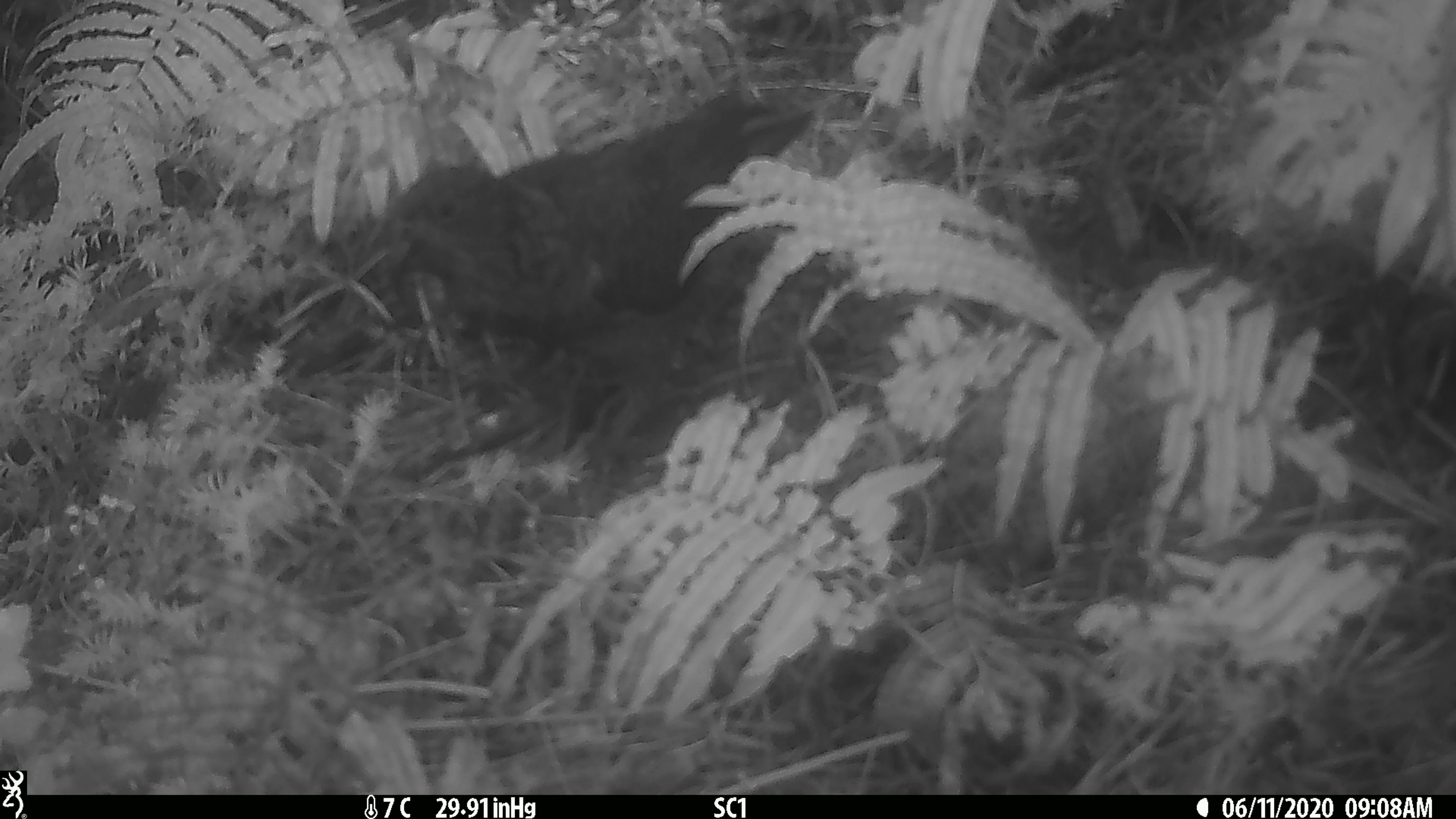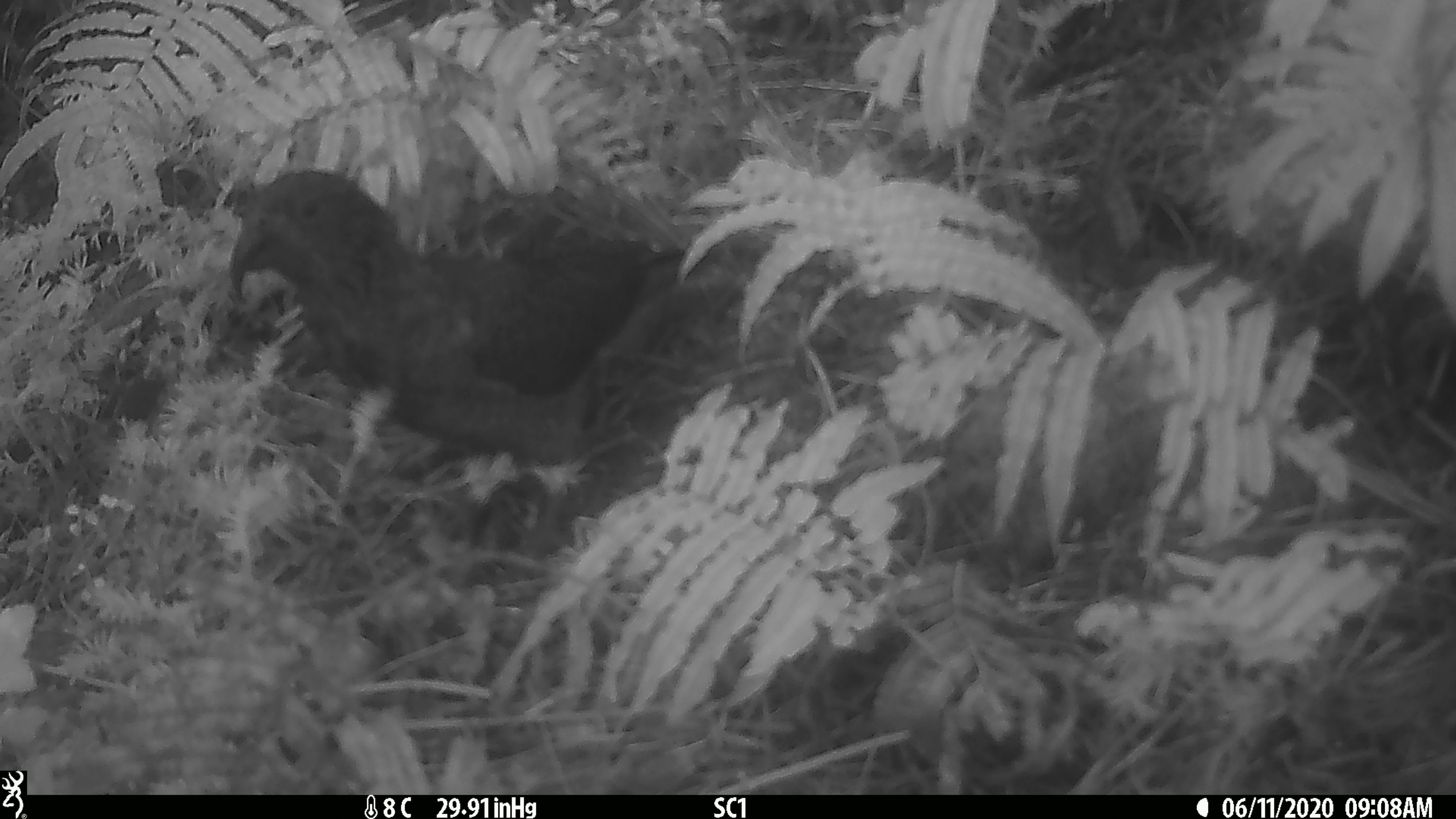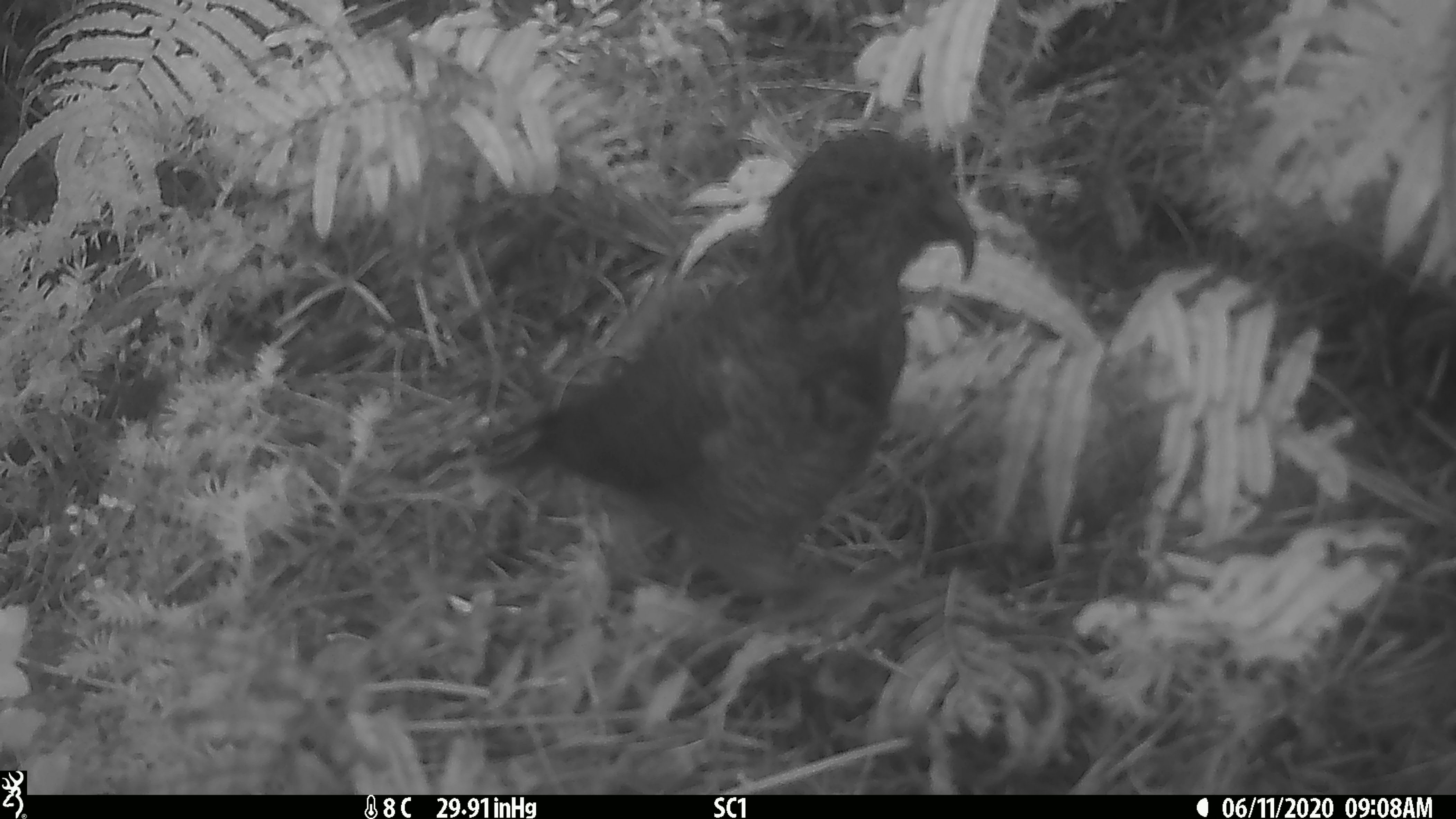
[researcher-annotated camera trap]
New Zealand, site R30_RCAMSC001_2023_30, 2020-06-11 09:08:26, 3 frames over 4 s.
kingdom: Animalia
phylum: Chordata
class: Aves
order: Psittaciformes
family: Strigopidae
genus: Nestor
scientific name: Nestor notabilis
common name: kea